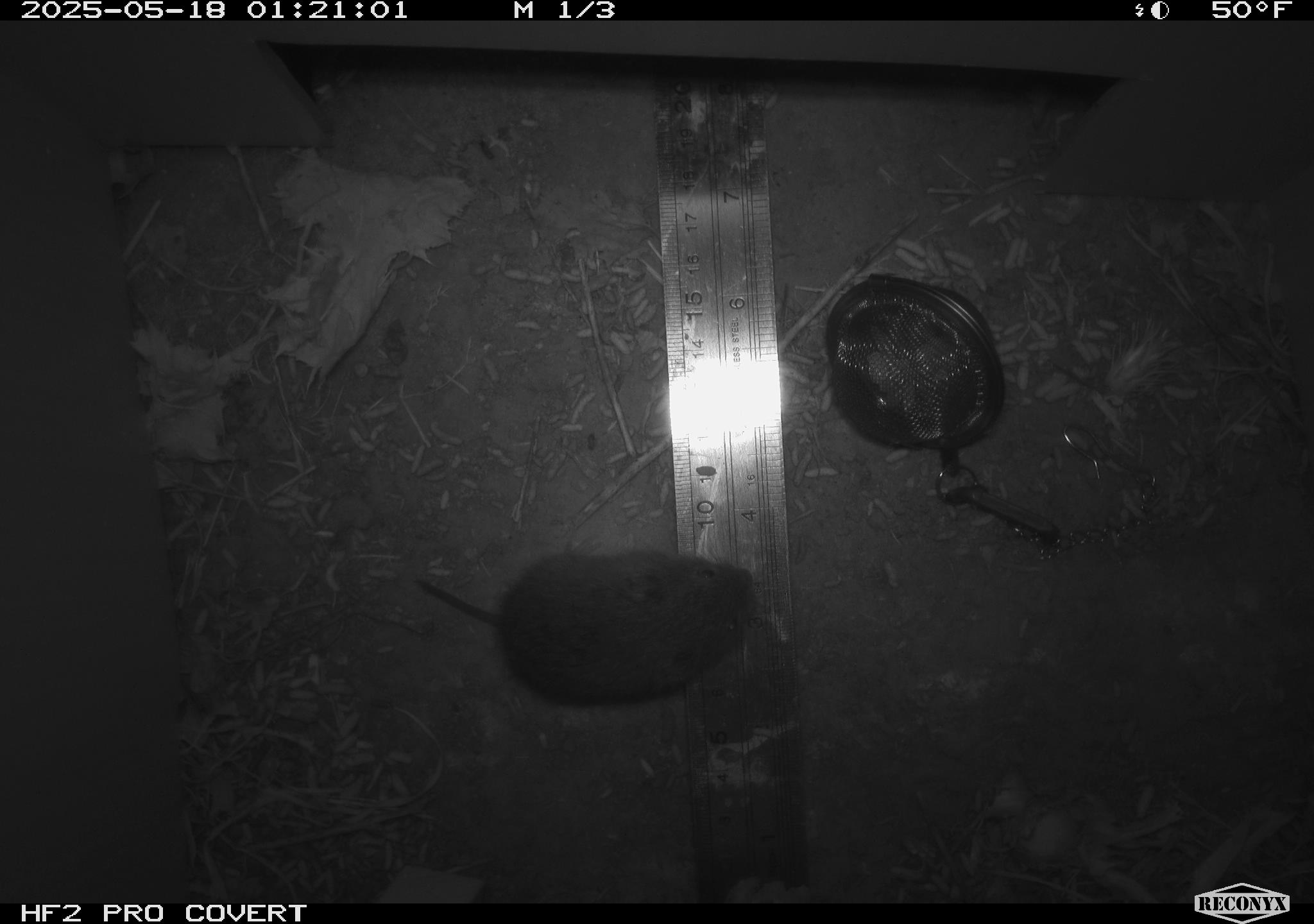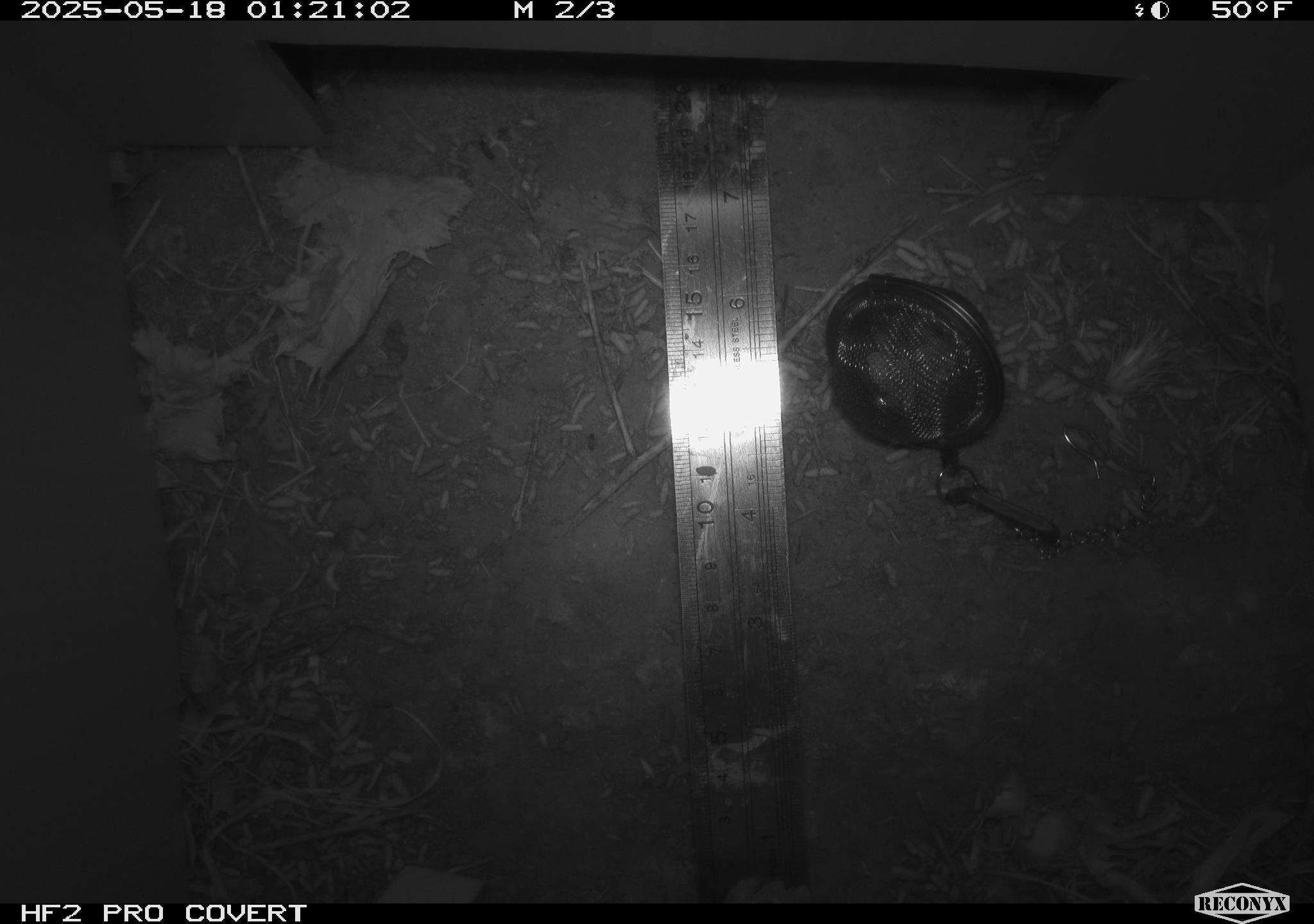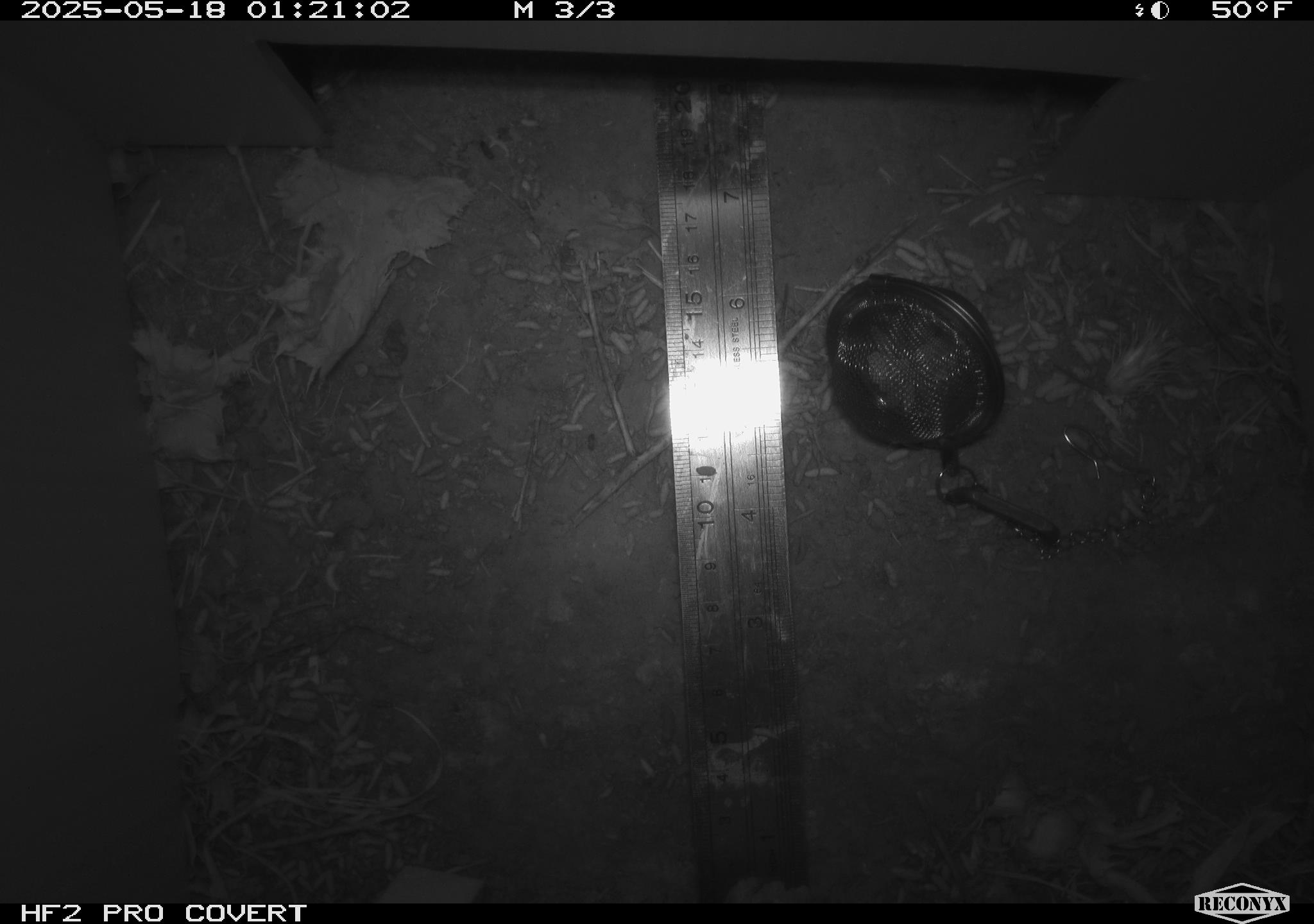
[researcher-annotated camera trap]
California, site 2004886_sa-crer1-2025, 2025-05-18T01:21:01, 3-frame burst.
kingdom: Animalia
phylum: Chordata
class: Mammalia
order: Rodentia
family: Cricetidae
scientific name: Arvicolinae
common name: voles, lemmings, and muskrats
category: arvicolinae subfamily